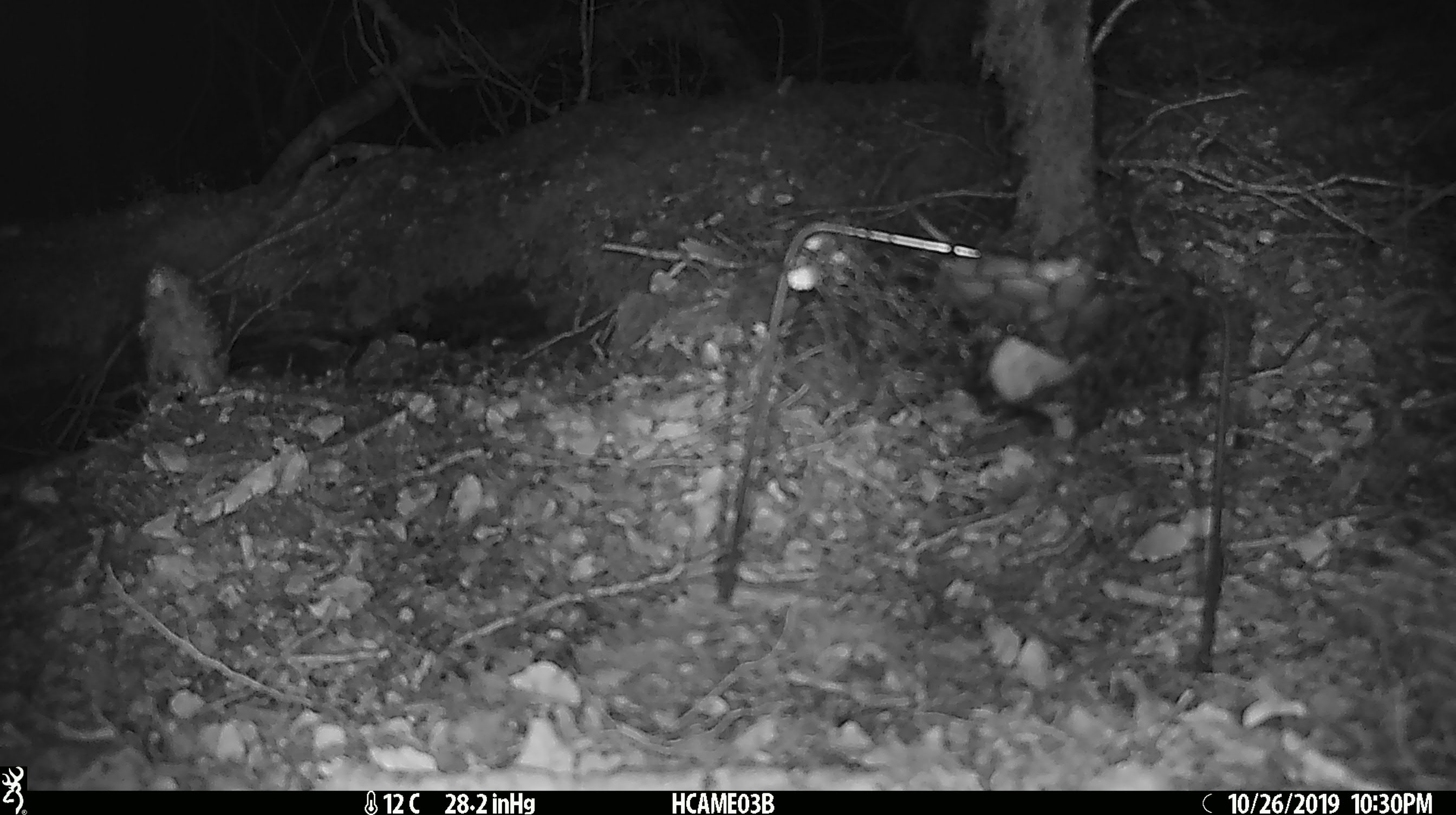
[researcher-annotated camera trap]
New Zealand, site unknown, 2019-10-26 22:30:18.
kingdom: Animalia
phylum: Chordata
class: Mammalia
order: Rodentia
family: Muridae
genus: Mus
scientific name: Mus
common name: mouse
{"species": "mouse (Mus)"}